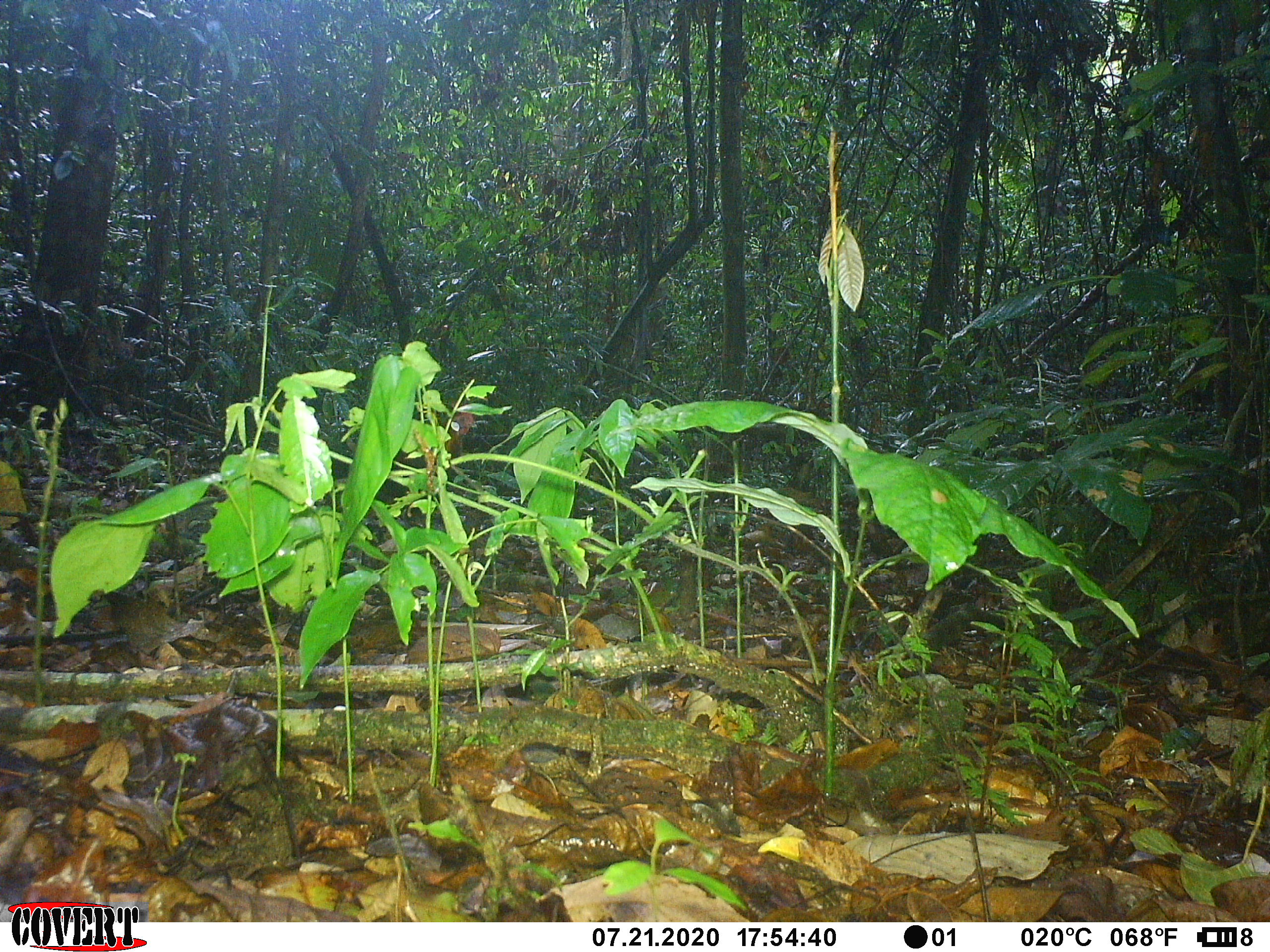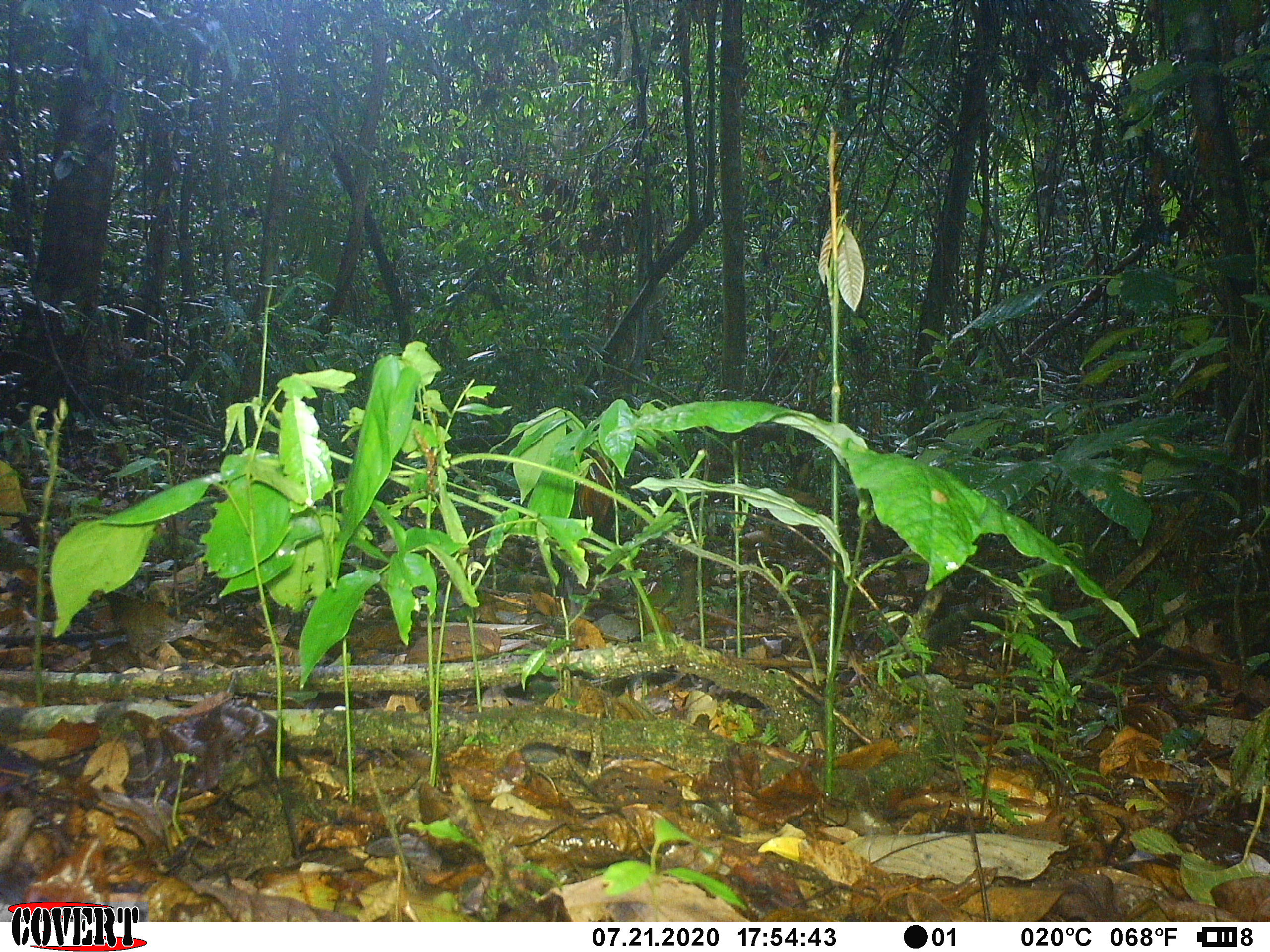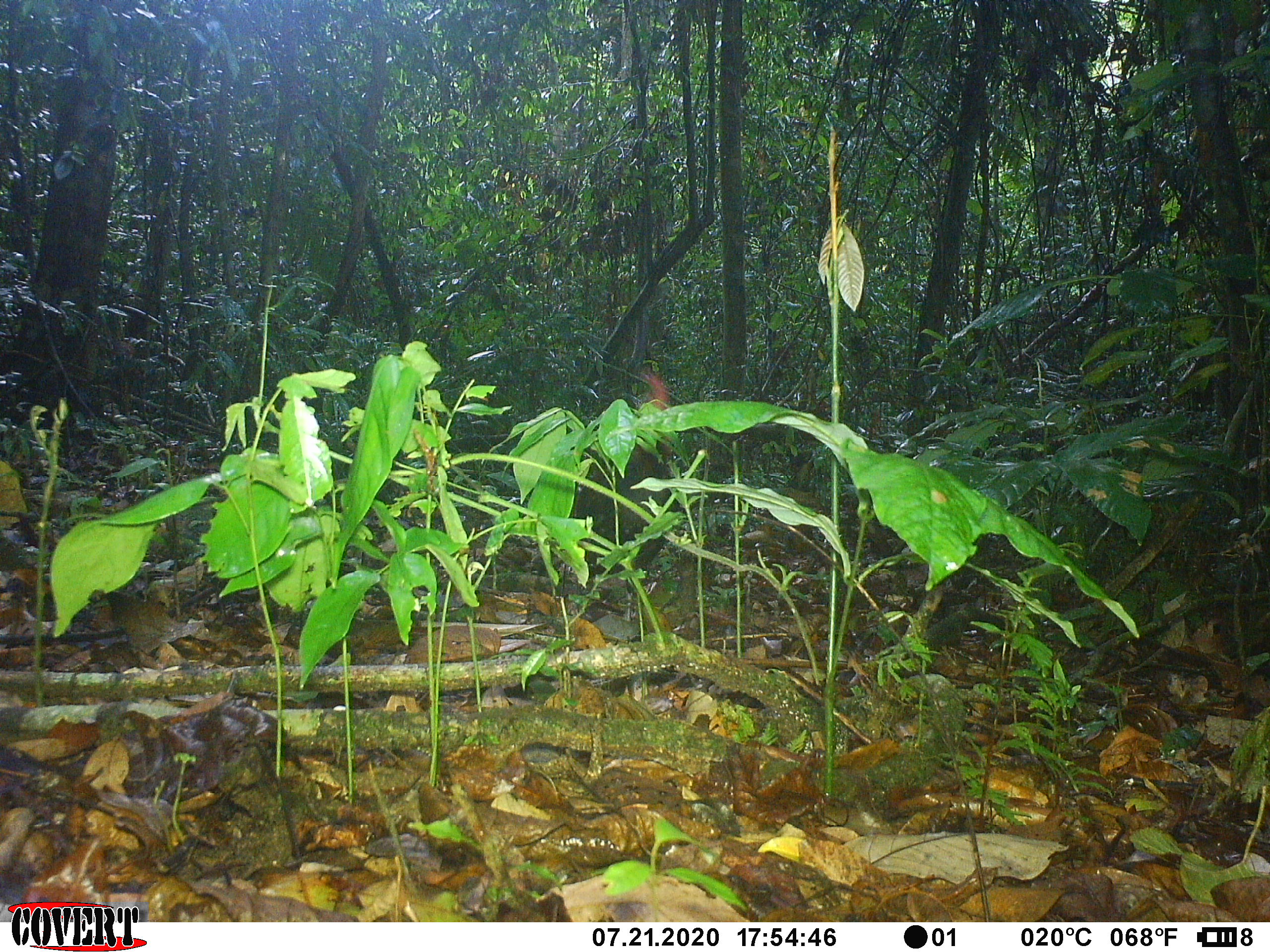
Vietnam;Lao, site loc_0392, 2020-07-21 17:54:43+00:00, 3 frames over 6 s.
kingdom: Animalia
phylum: Chordata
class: Aves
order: Galliformes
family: Phasianidae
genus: Gallus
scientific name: Gallus gallus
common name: red junglefowl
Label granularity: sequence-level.